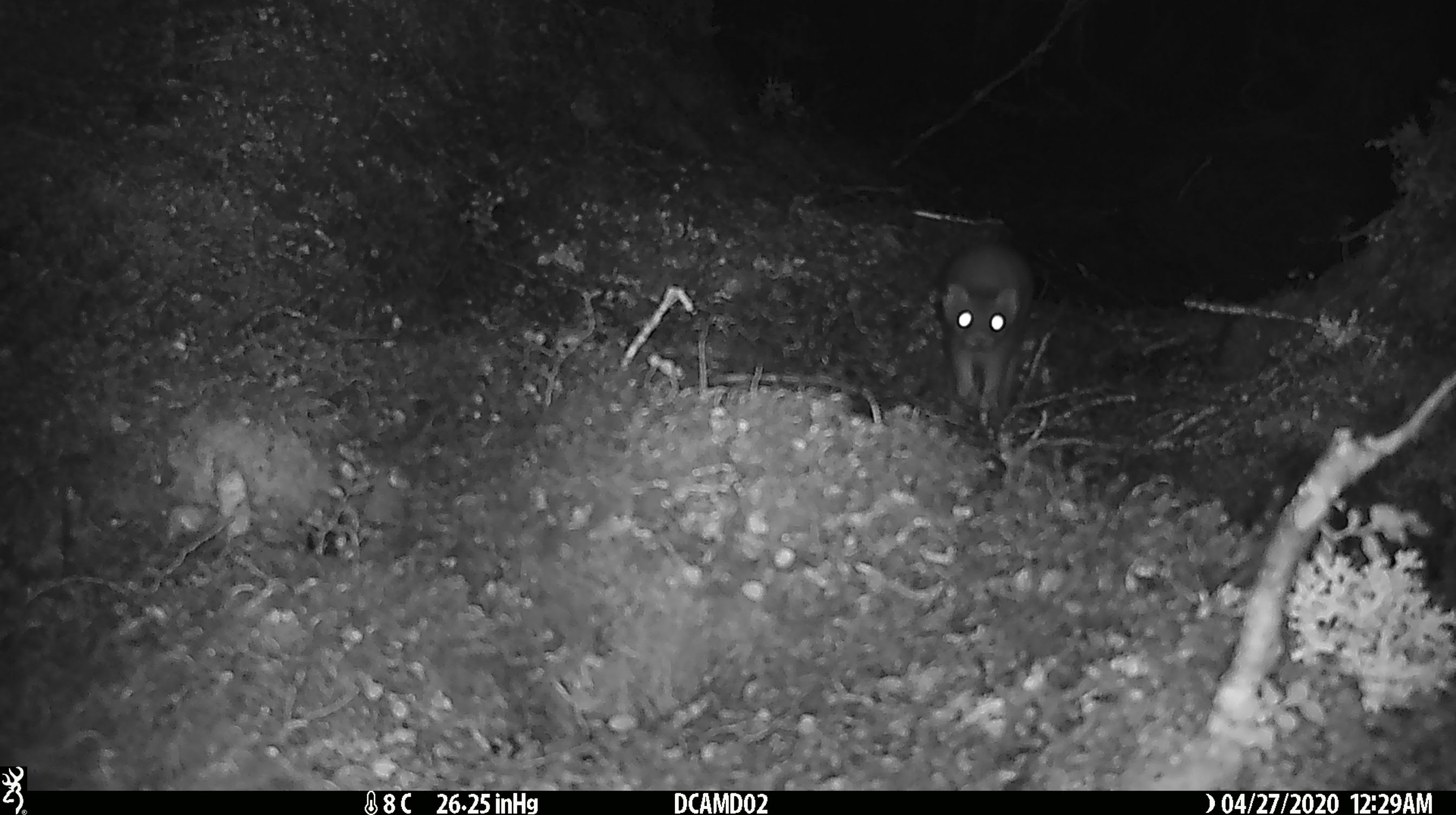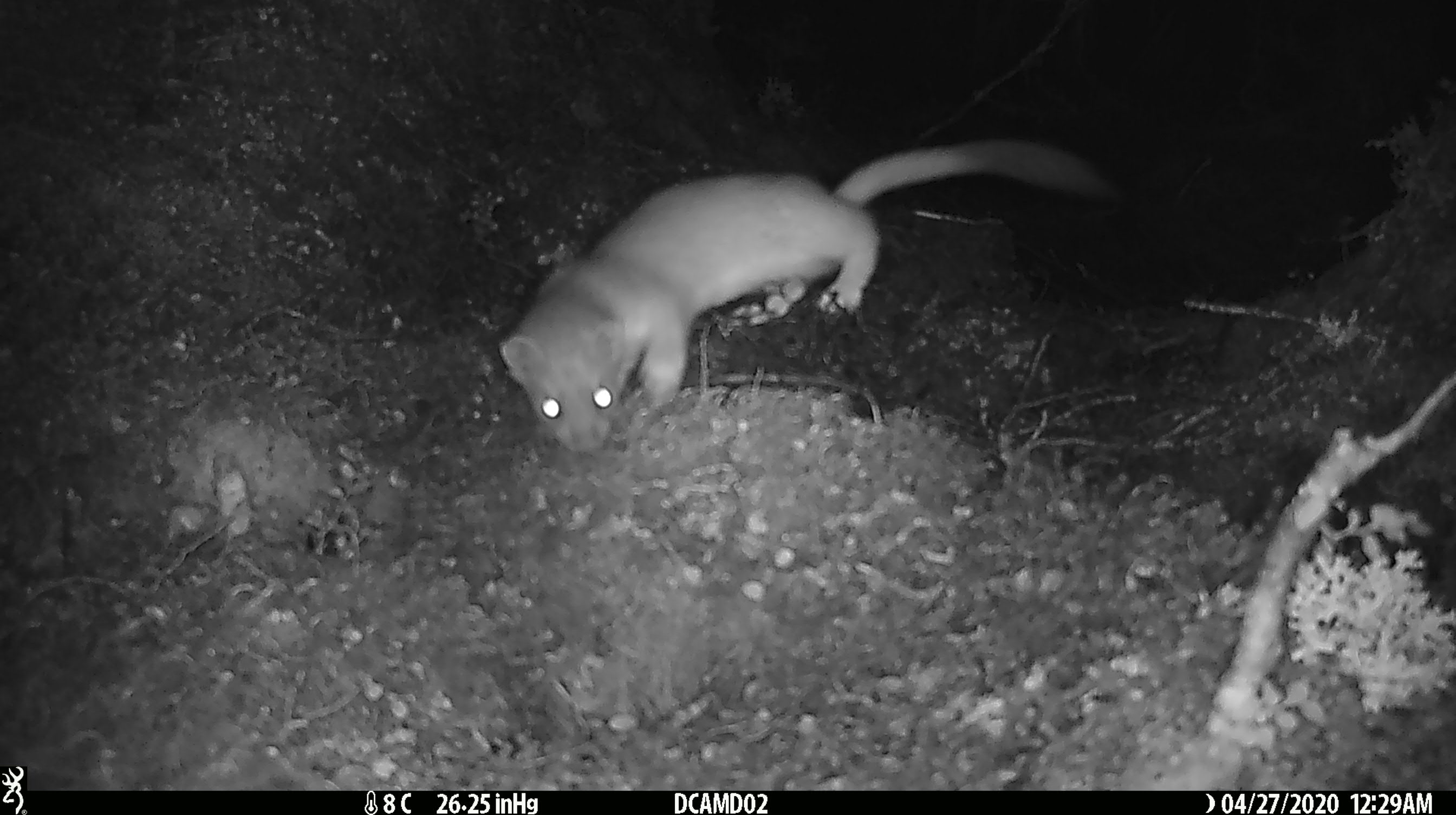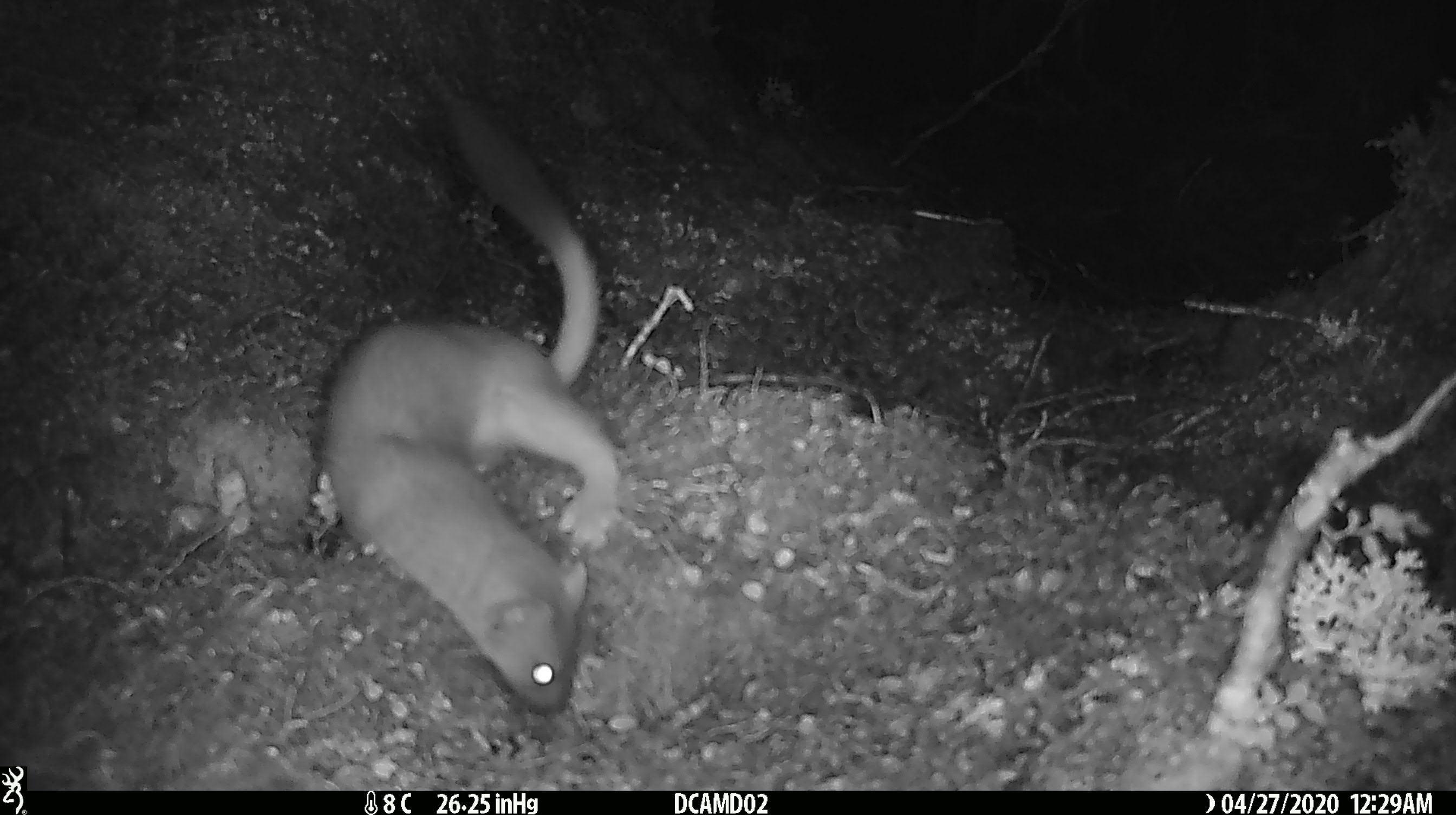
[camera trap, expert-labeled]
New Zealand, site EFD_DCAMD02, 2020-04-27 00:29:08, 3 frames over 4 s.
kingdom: Animalia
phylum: Chordata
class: Mammalia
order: Carnivora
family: Mustelidae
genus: Mustela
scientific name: Mustela erminea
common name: stoat